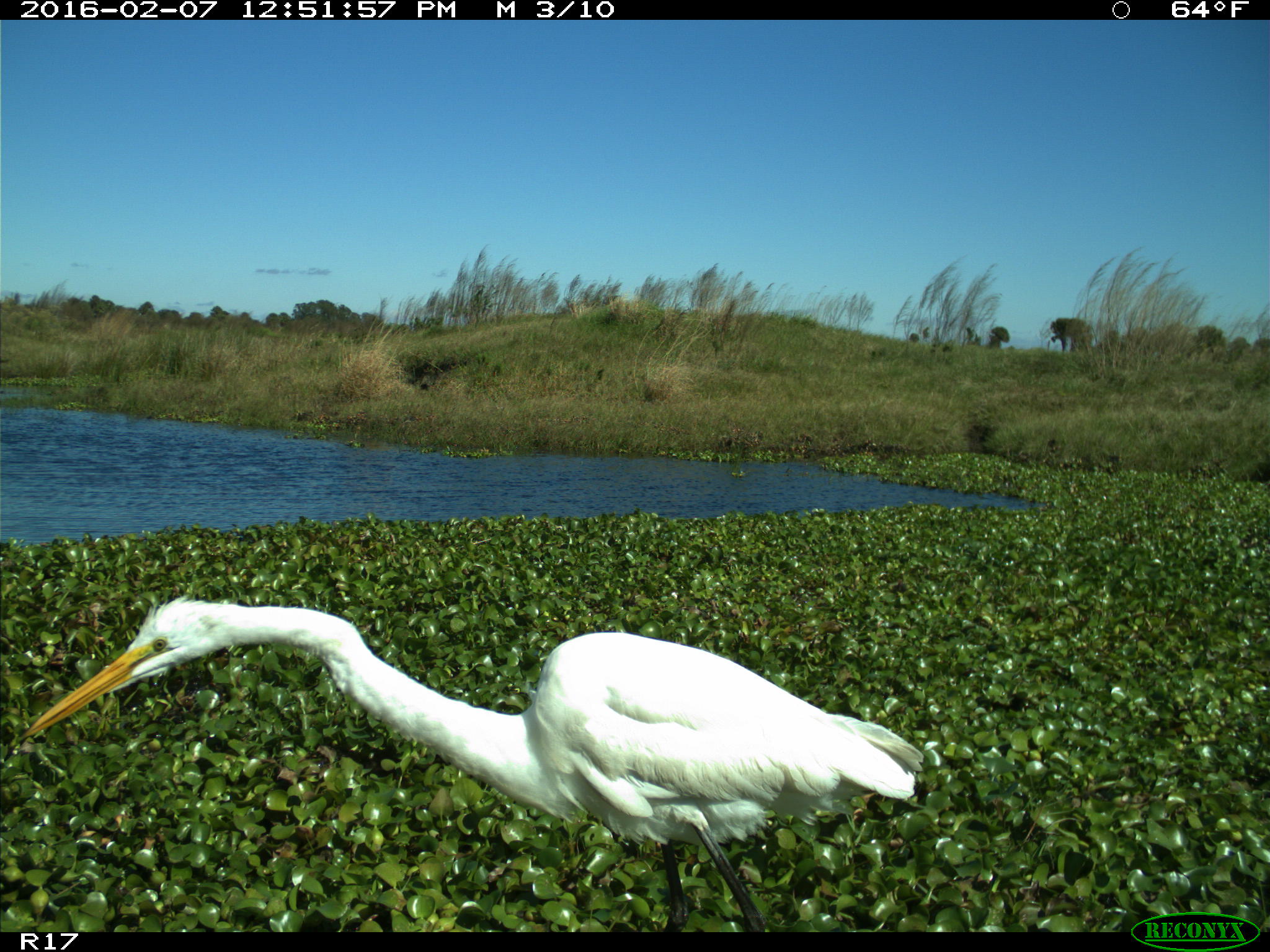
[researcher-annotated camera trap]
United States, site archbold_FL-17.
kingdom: Animalia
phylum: Chordata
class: Aves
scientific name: Aves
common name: birds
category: unidentified bird